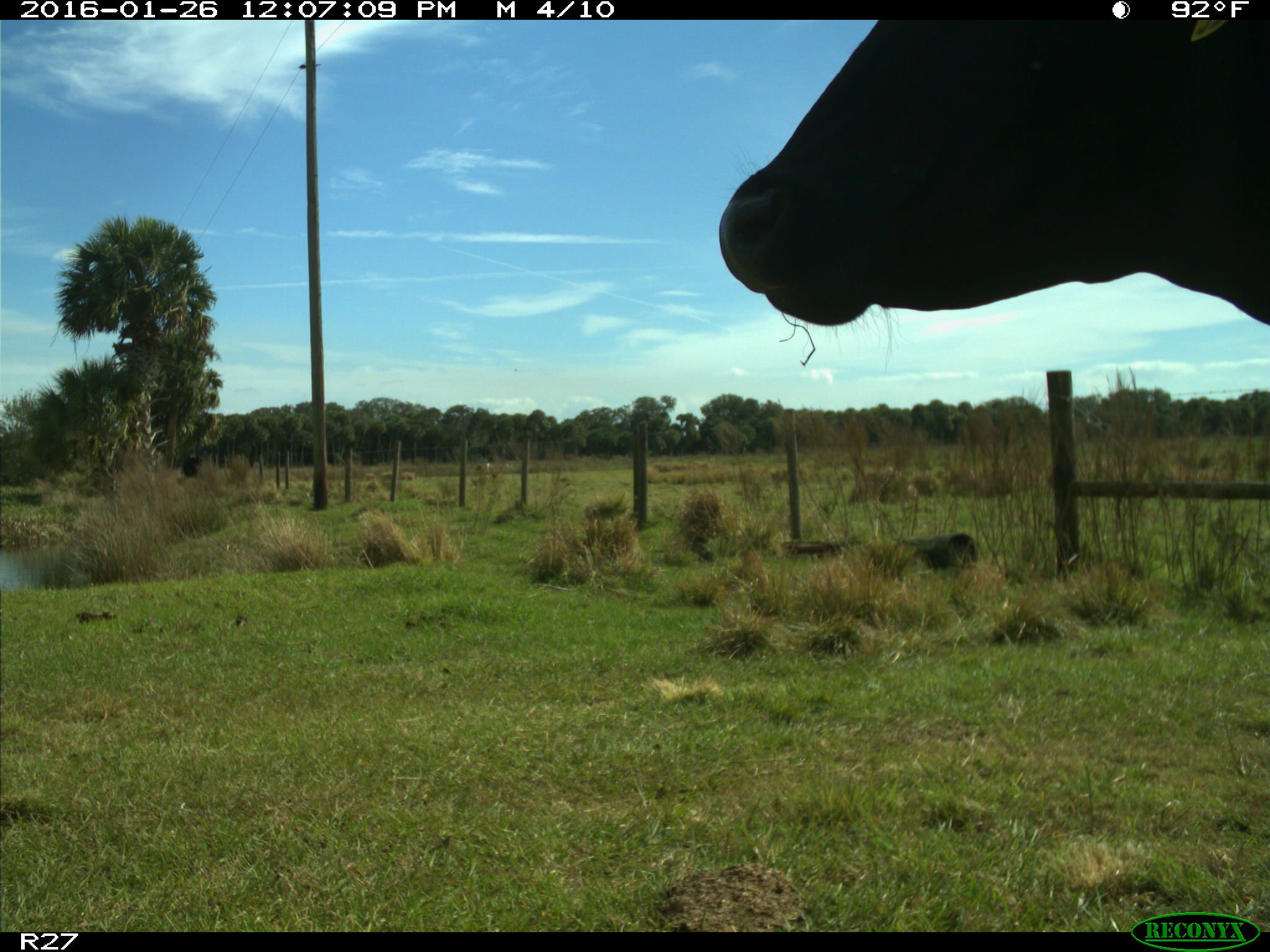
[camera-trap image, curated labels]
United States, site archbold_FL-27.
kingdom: Animalia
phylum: Chordata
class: Mammalia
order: Artiodactyla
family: Bovidae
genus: Bos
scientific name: Bos taurus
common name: domestic cow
Bos taurus (domestic cow).